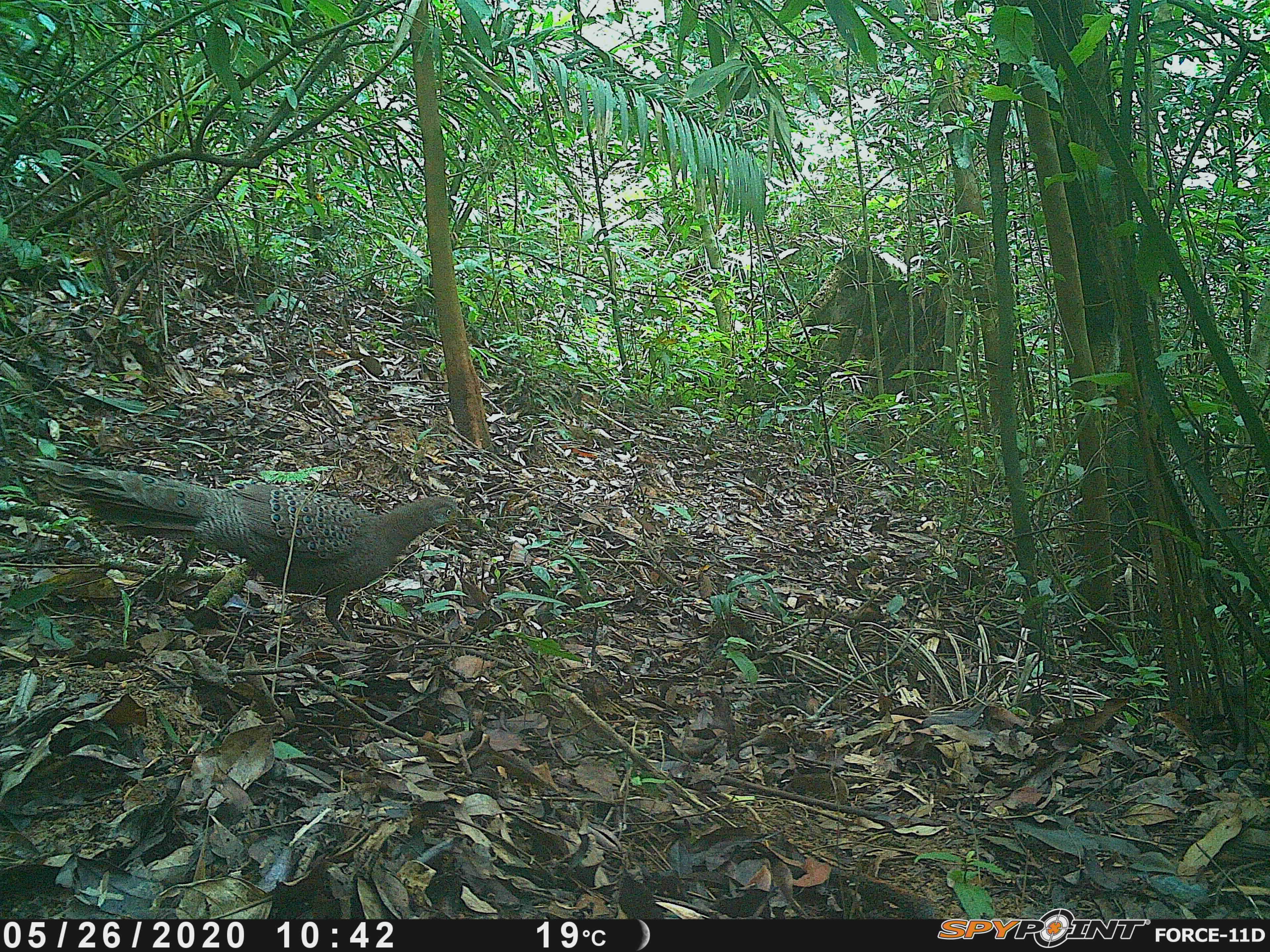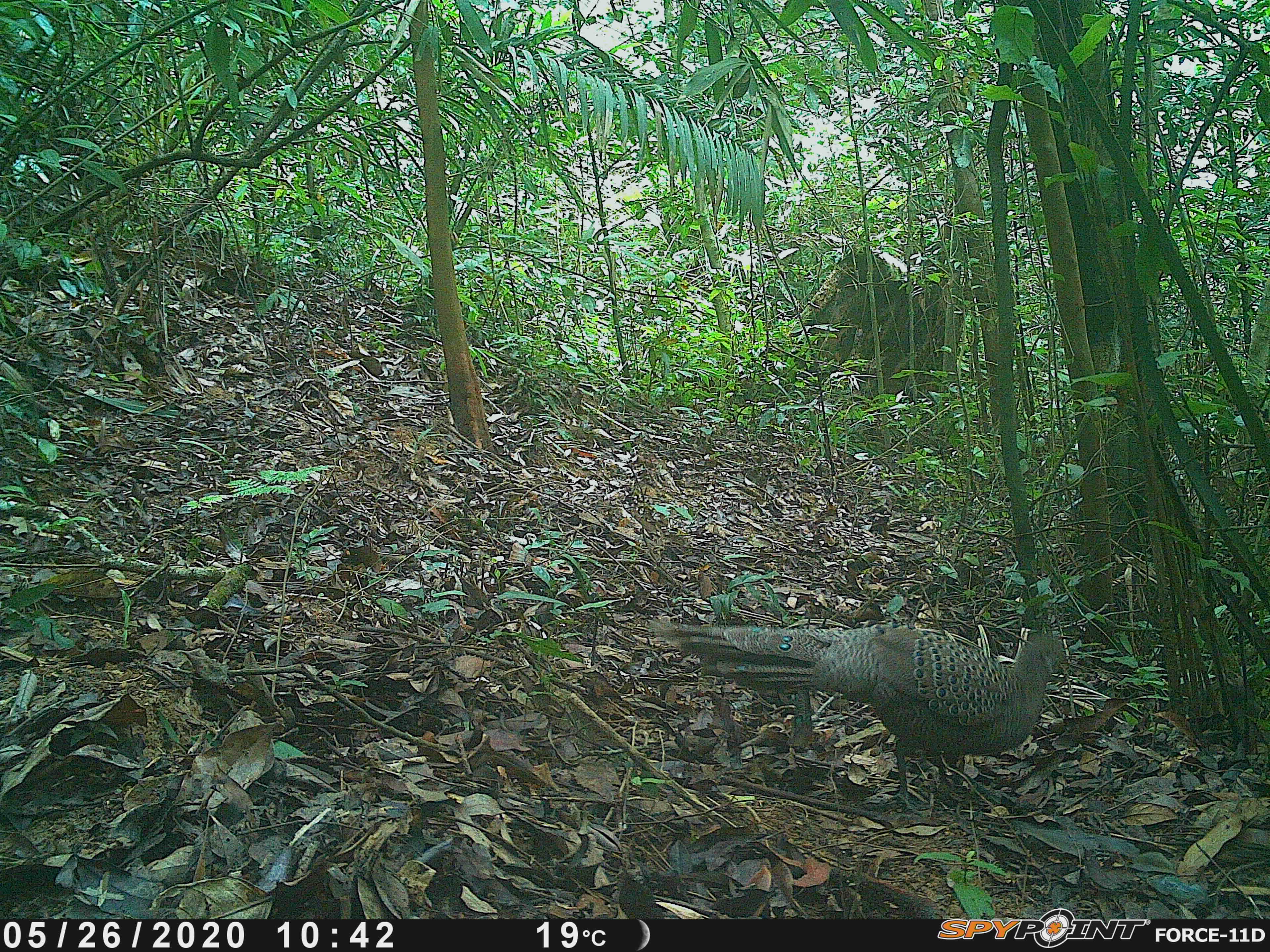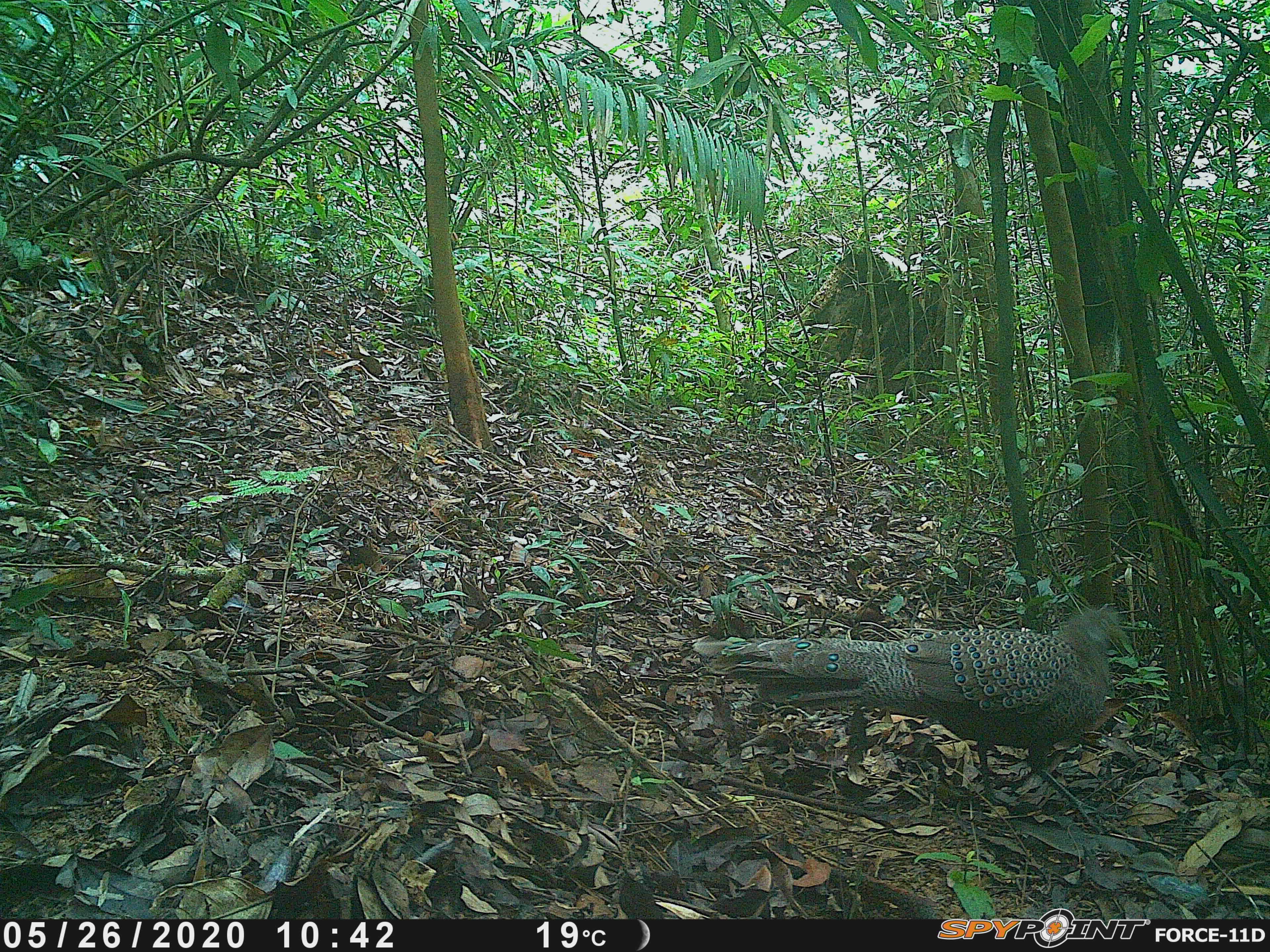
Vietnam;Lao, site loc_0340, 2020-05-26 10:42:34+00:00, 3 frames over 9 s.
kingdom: Animalia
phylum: Chordata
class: Aves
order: Galliformes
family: Phasianidae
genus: Polyplectron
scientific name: Polyplectron bicalcaratum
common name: gray peacock-pheasant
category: grey peacock pheasant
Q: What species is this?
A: Grey peacock pheasant (gray peacock-pheasant) (Polyplectron bicalcaratum).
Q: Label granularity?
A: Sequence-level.